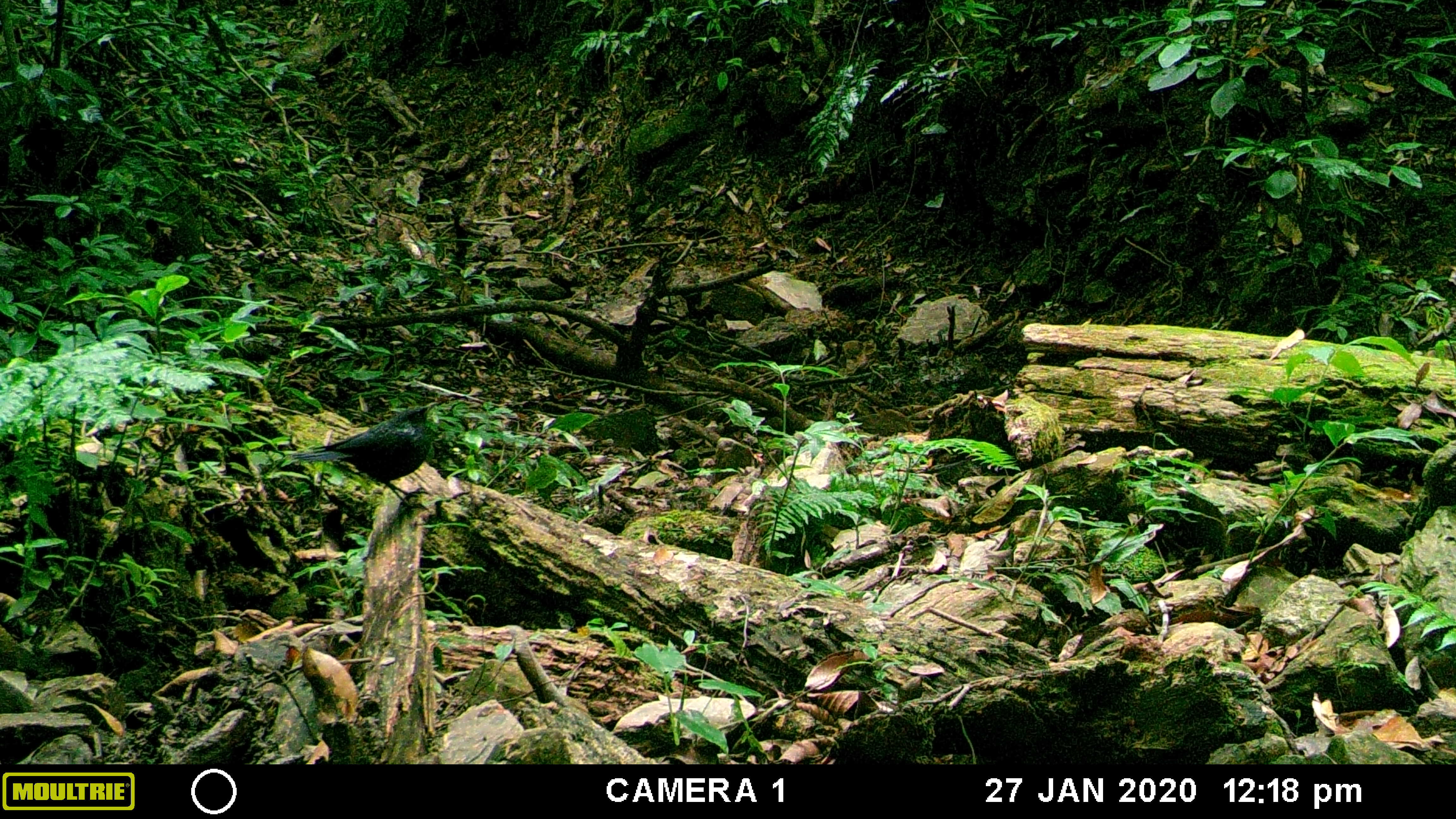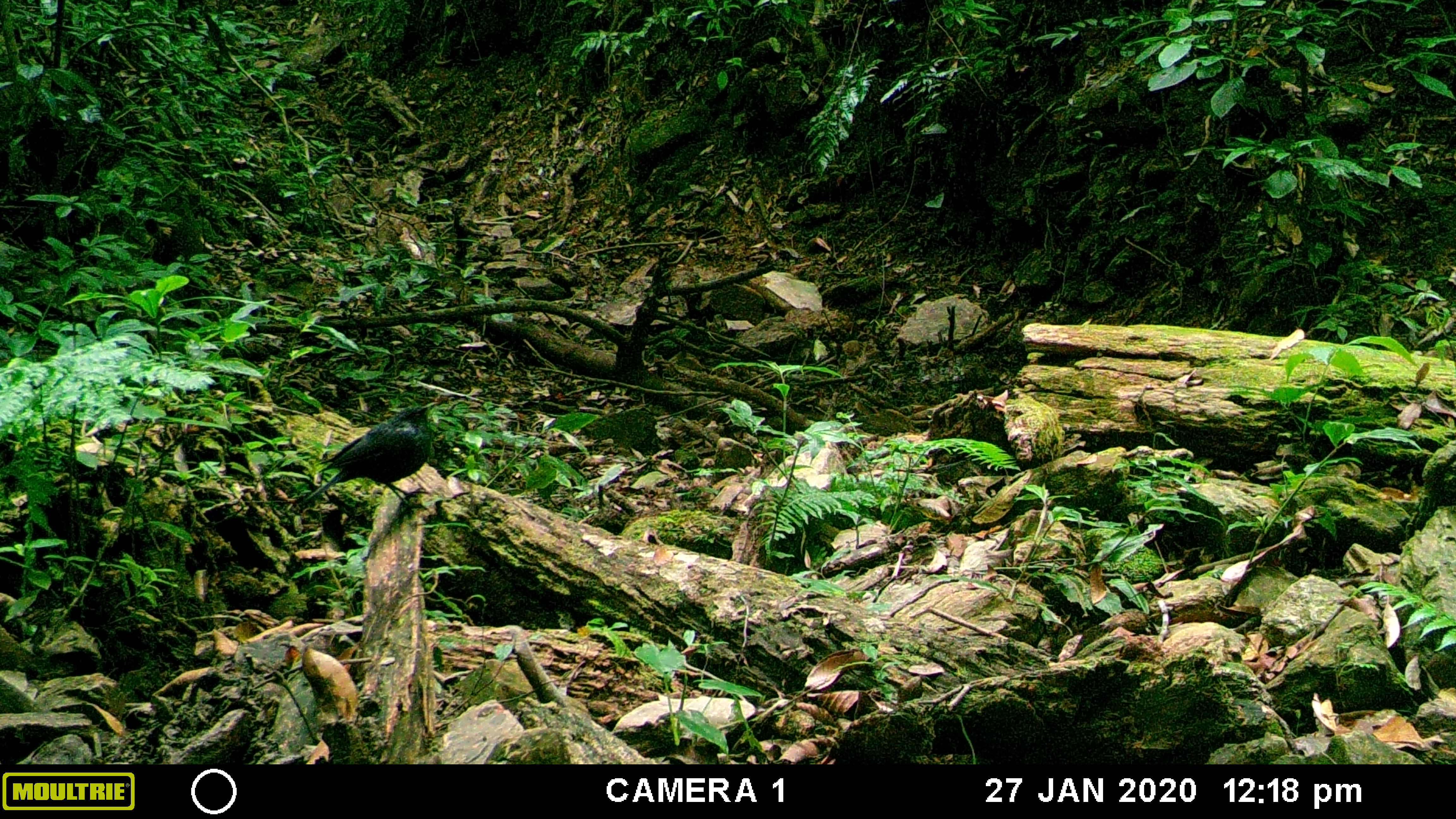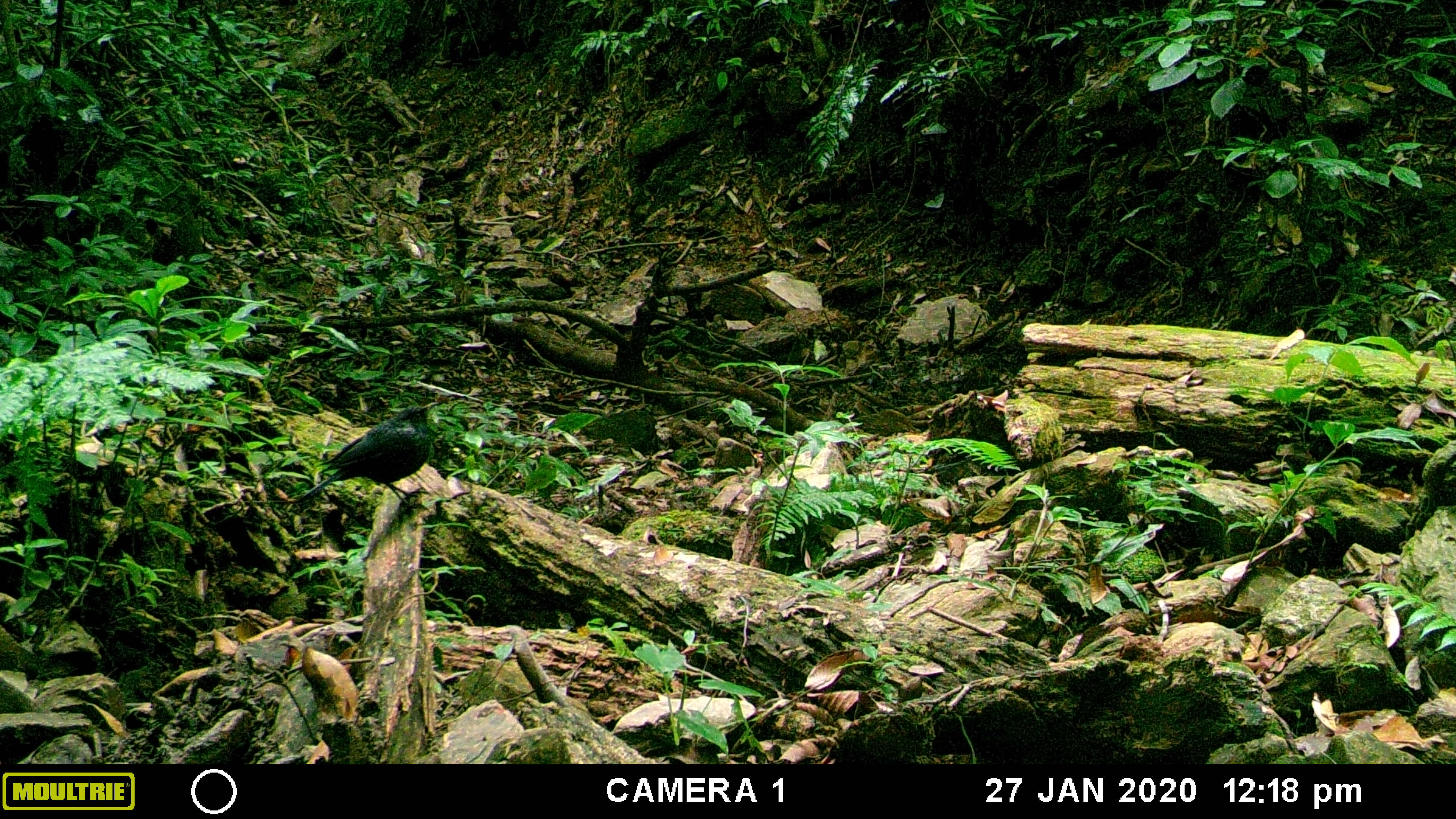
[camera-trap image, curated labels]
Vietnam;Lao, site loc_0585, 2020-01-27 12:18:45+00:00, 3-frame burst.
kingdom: Animalia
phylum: Chordata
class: Aves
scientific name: Aves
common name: bird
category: unidentified bird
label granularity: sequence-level